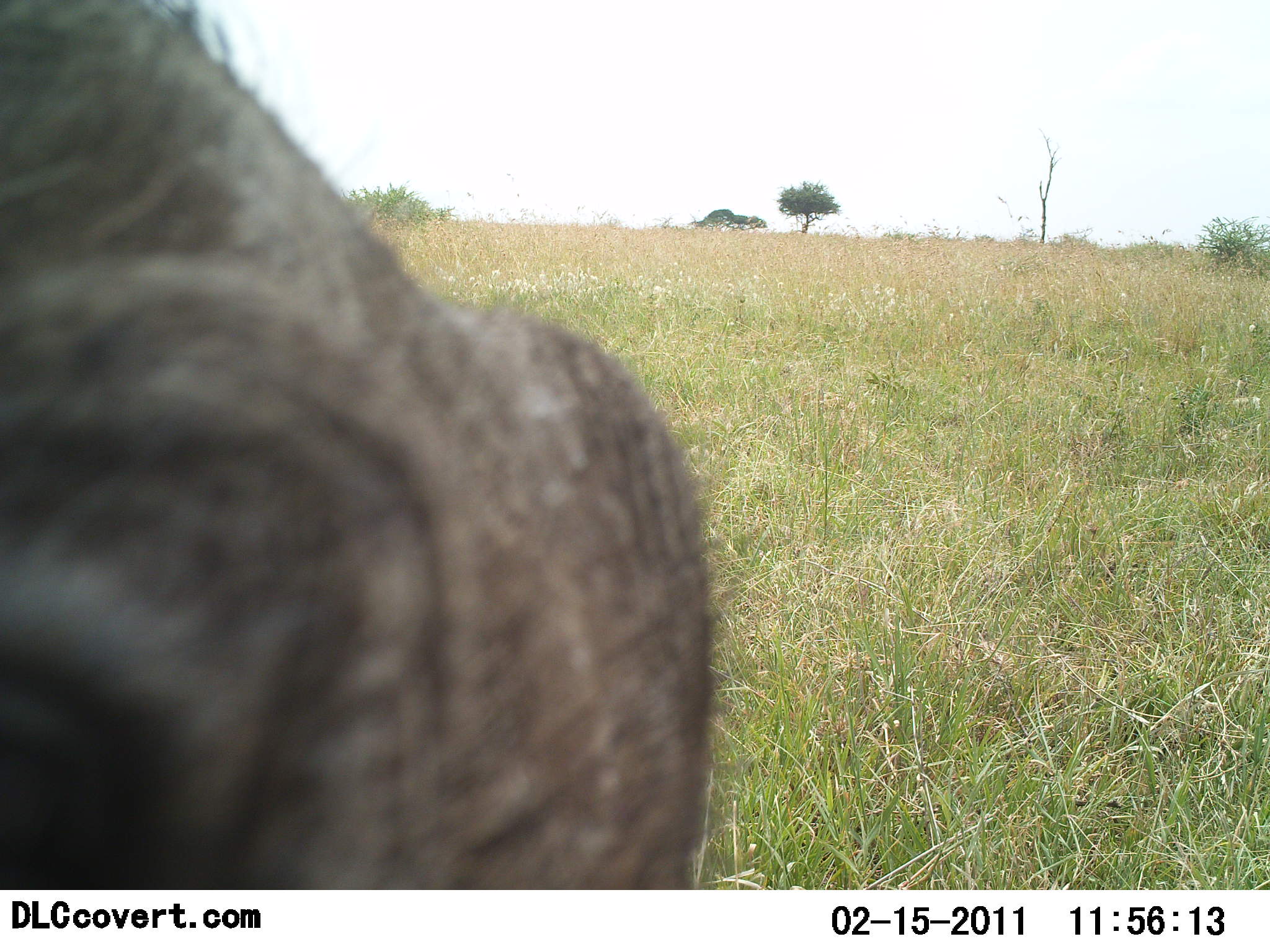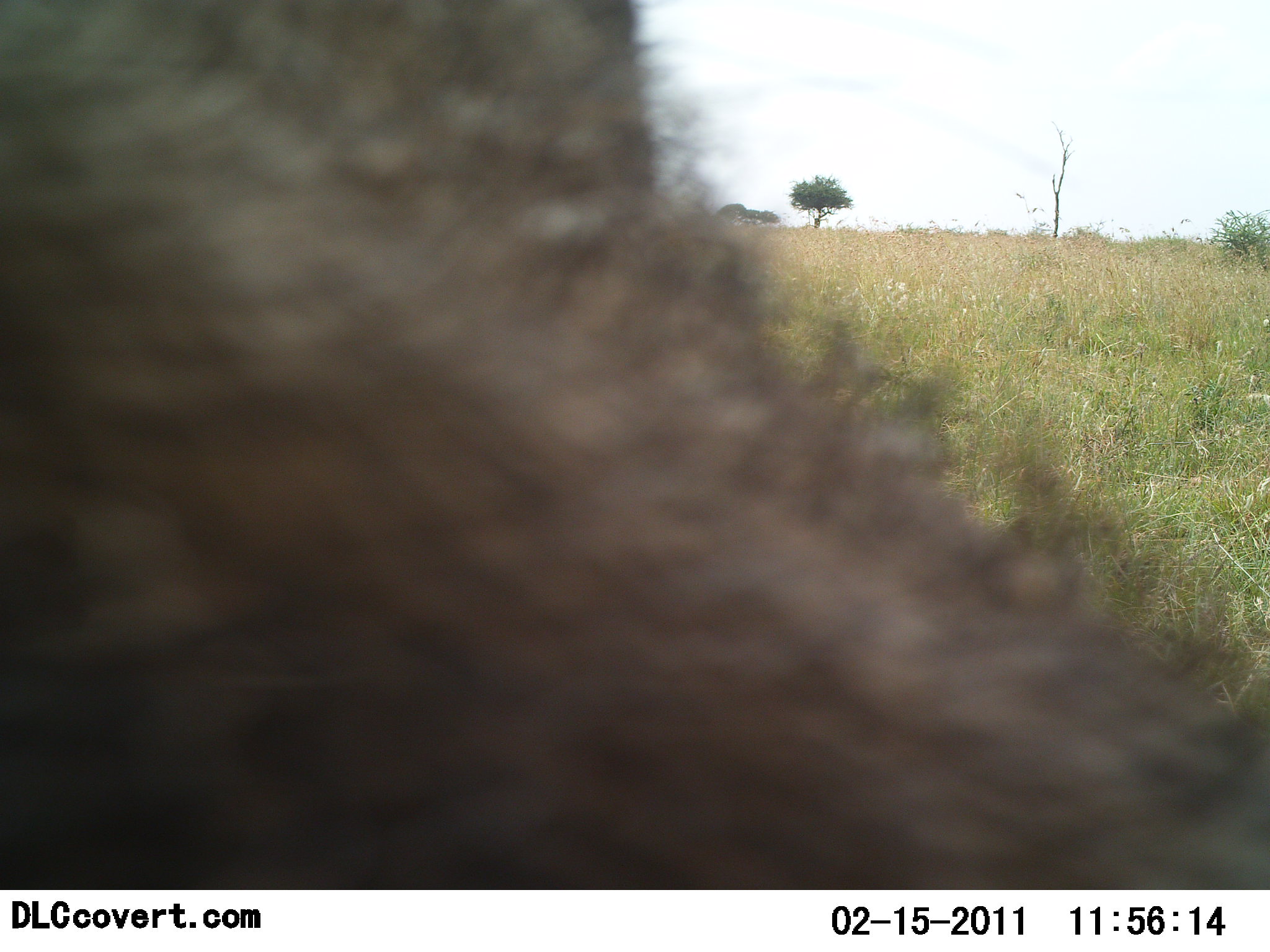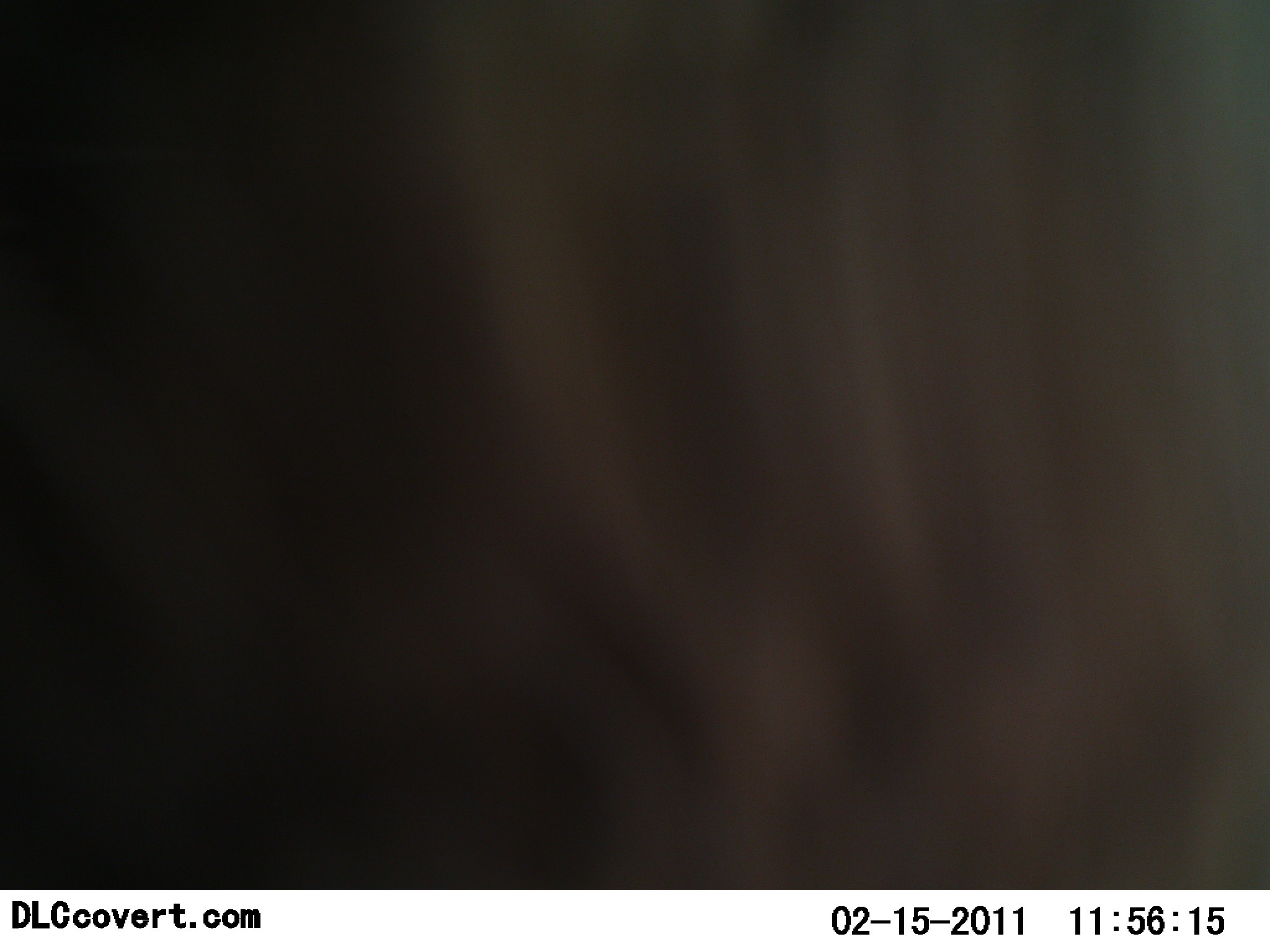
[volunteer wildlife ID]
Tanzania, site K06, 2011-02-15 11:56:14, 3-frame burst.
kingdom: Animalia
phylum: Chordata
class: Mammalia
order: Artiodactyla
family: Suidae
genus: Phacochoerus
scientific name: Phacochoerus africanus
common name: warthog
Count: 1.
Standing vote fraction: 0%.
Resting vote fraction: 0%.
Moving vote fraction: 80%.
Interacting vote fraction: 20%.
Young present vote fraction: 0%.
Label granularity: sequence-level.